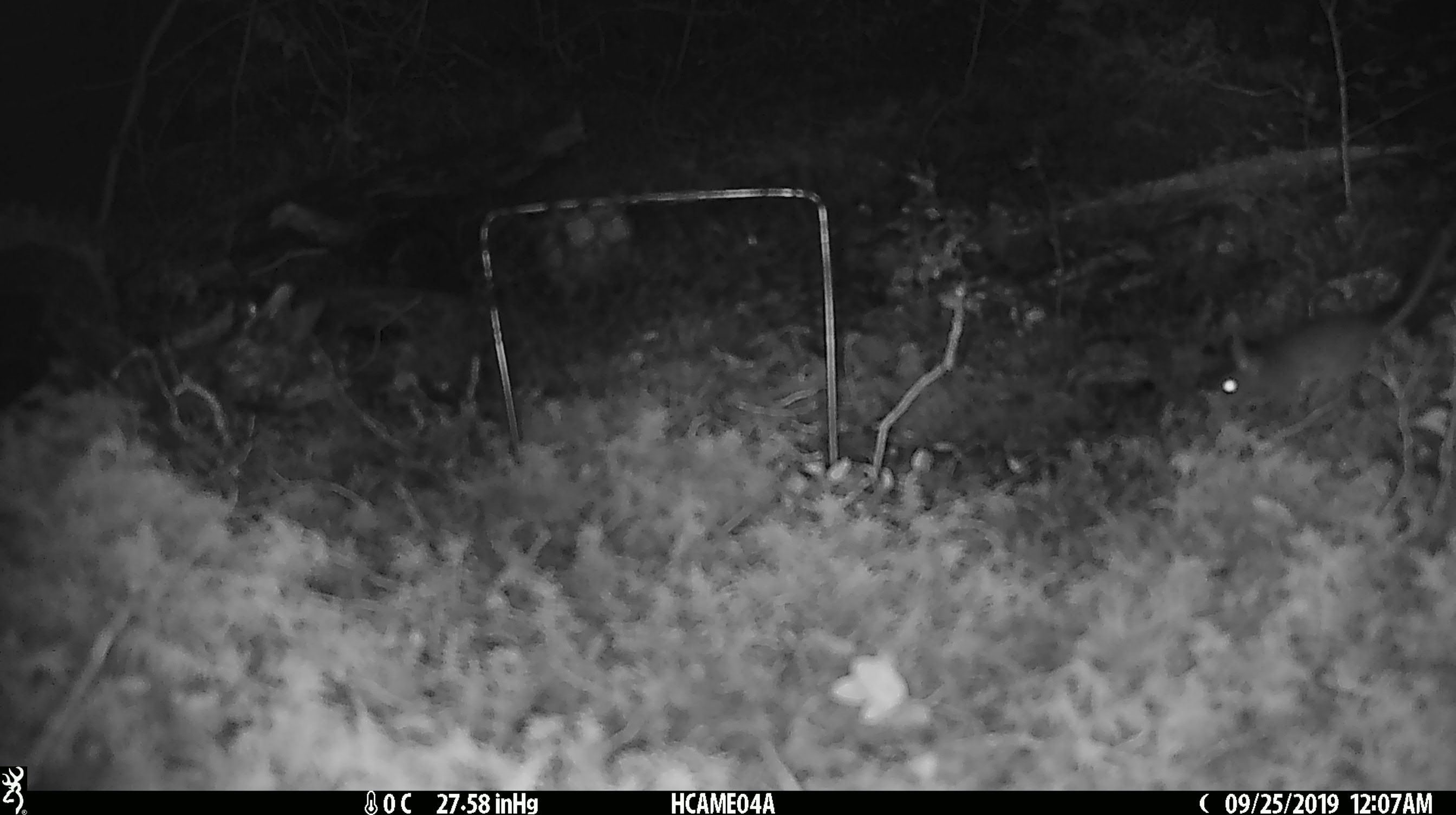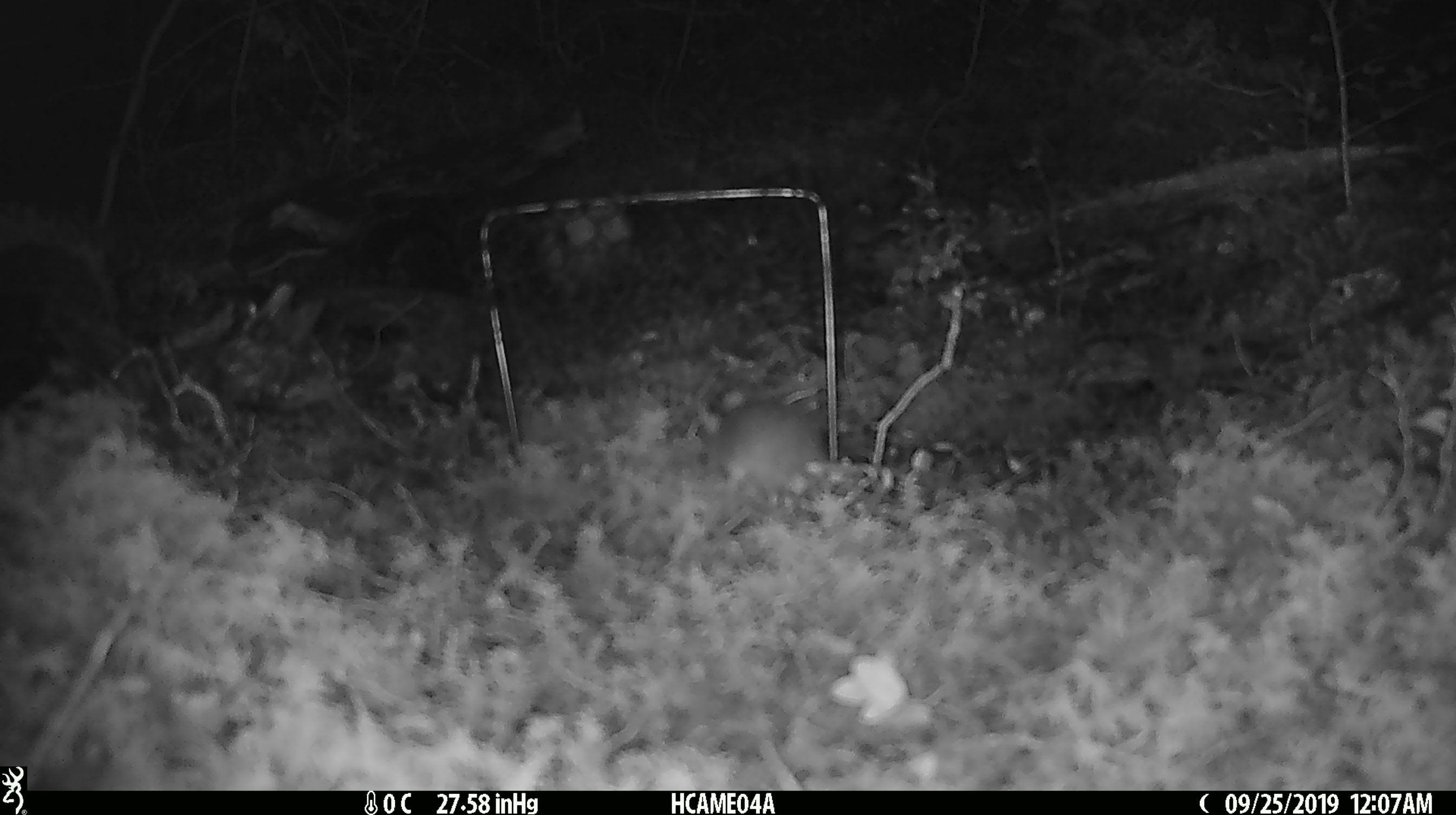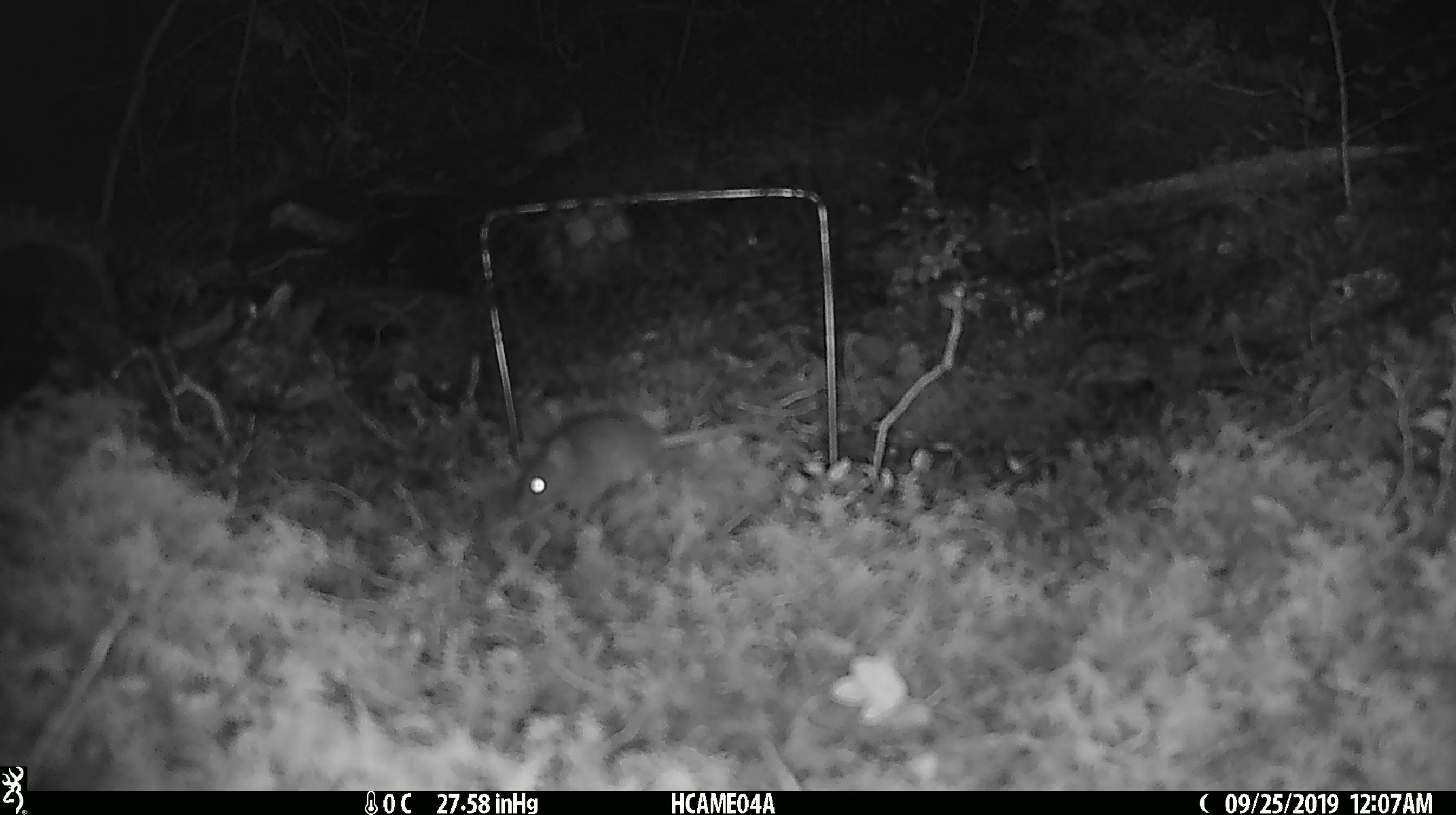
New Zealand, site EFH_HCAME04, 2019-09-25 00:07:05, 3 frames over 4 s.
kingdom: Animalia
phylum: Chordata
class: Mammalia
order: Rodentia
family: Muridae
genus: Mus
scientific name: Mus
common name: mouse